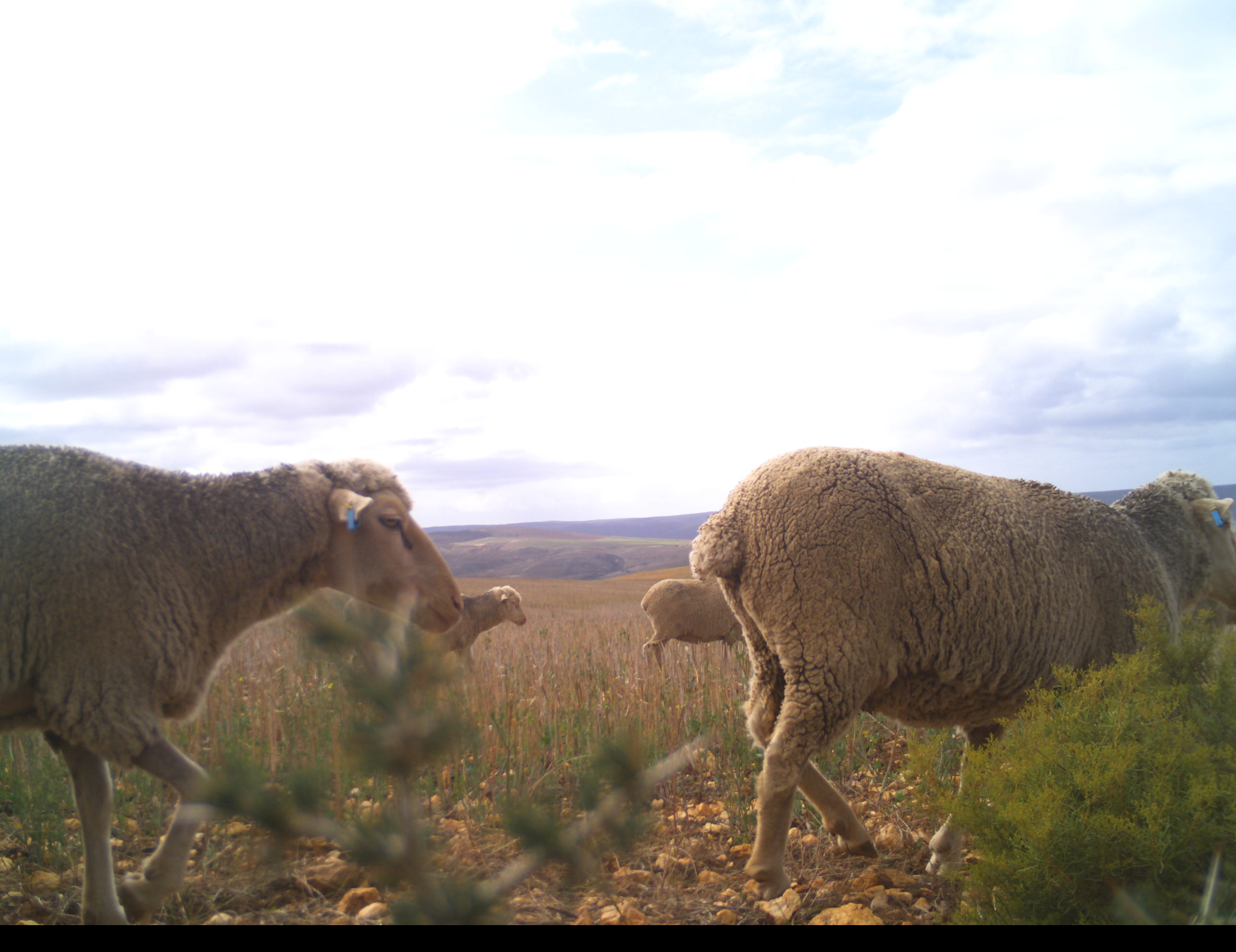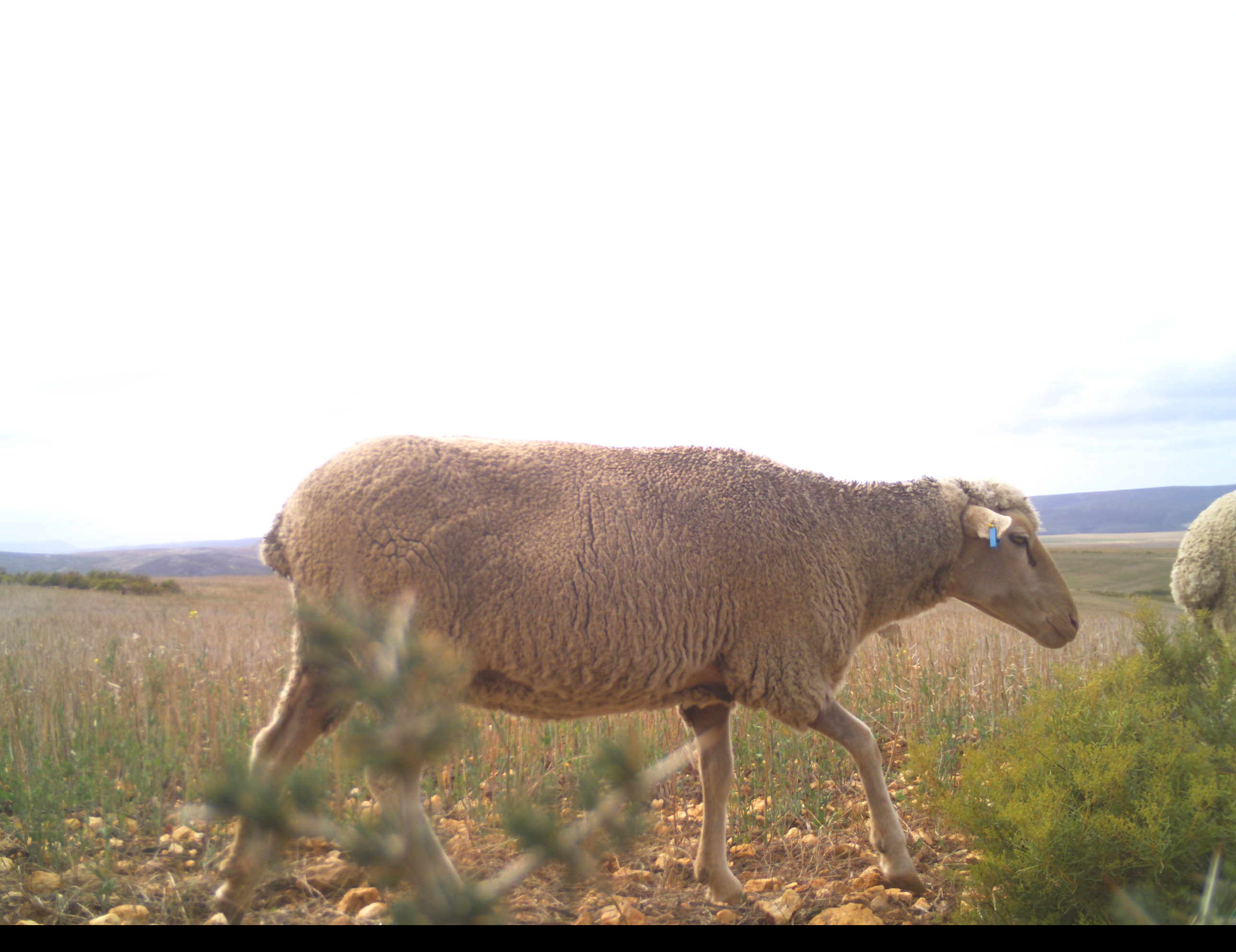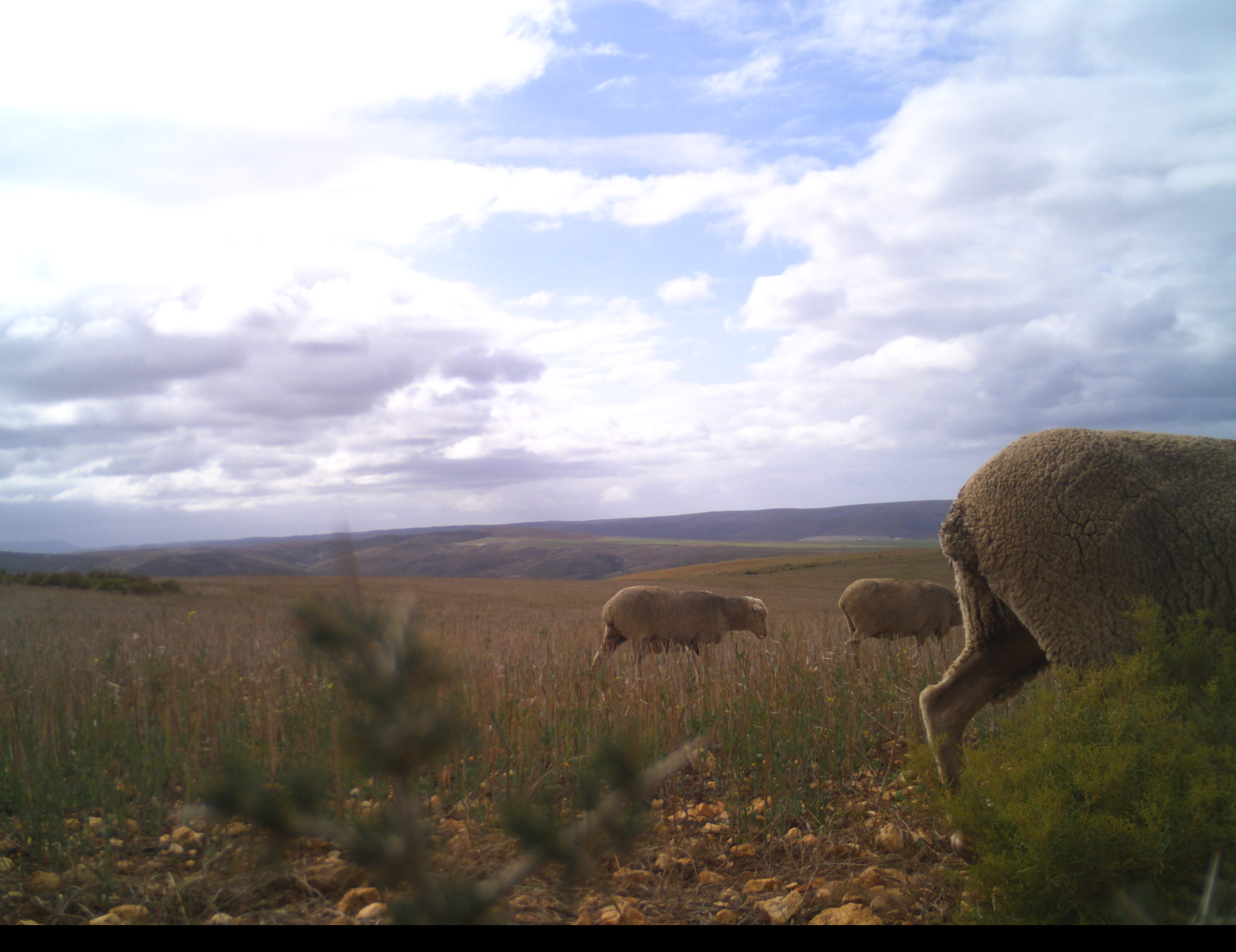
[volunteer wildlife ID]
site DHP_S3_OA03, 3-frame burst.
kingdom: Animalia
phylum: Chordata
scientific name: Vertebrata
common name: domestic animal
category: domesticanimal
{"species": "domesticanimal (domestic animal) (Vertebrata)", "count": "4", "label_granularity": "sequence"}